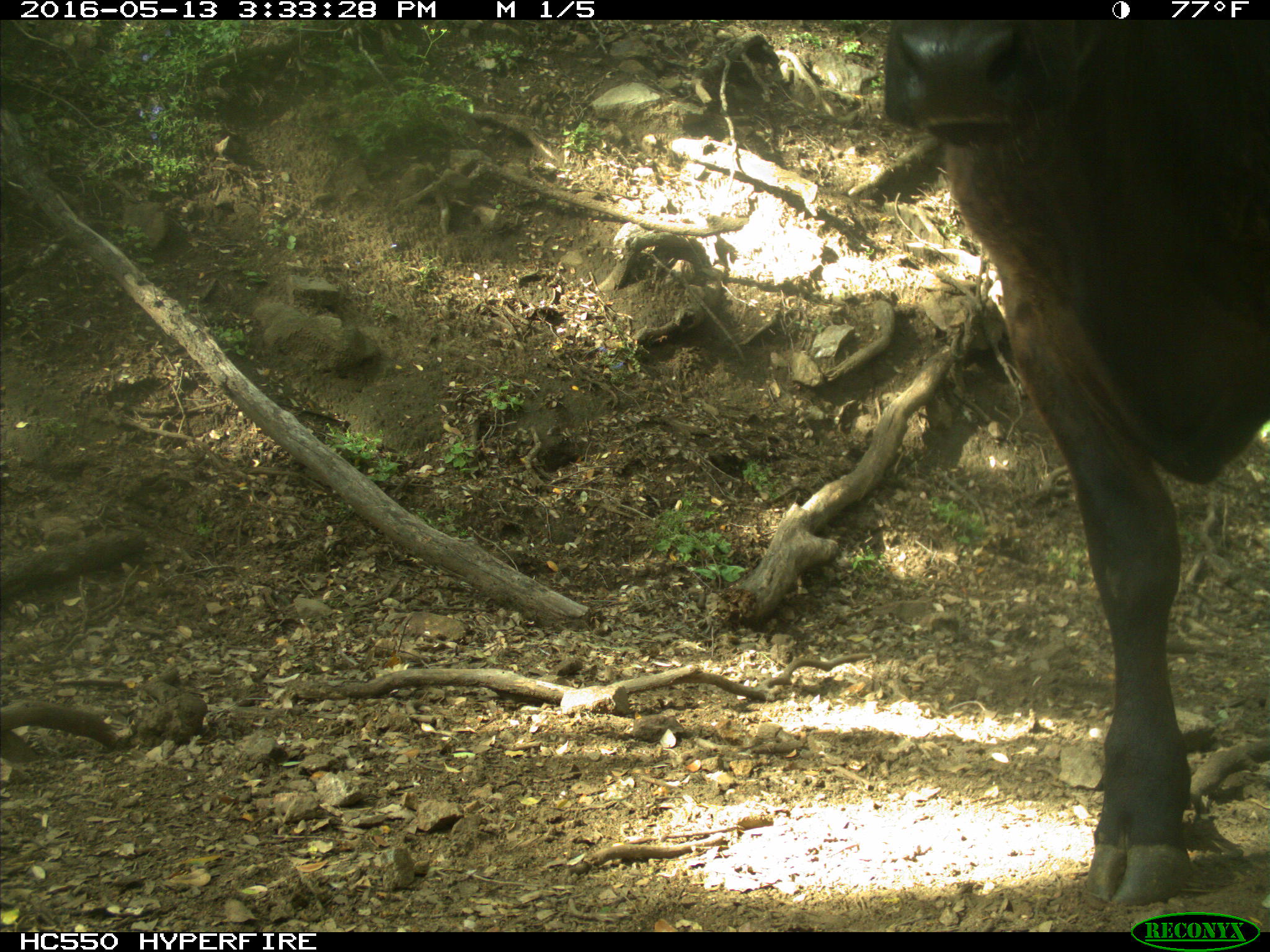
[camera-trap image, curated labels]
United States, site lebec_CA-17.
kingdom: Animalia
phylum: Chordata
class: Mammalia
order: Artiodactyla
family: Bovidae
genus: Bos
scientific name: Bos taurus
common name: domestic cow